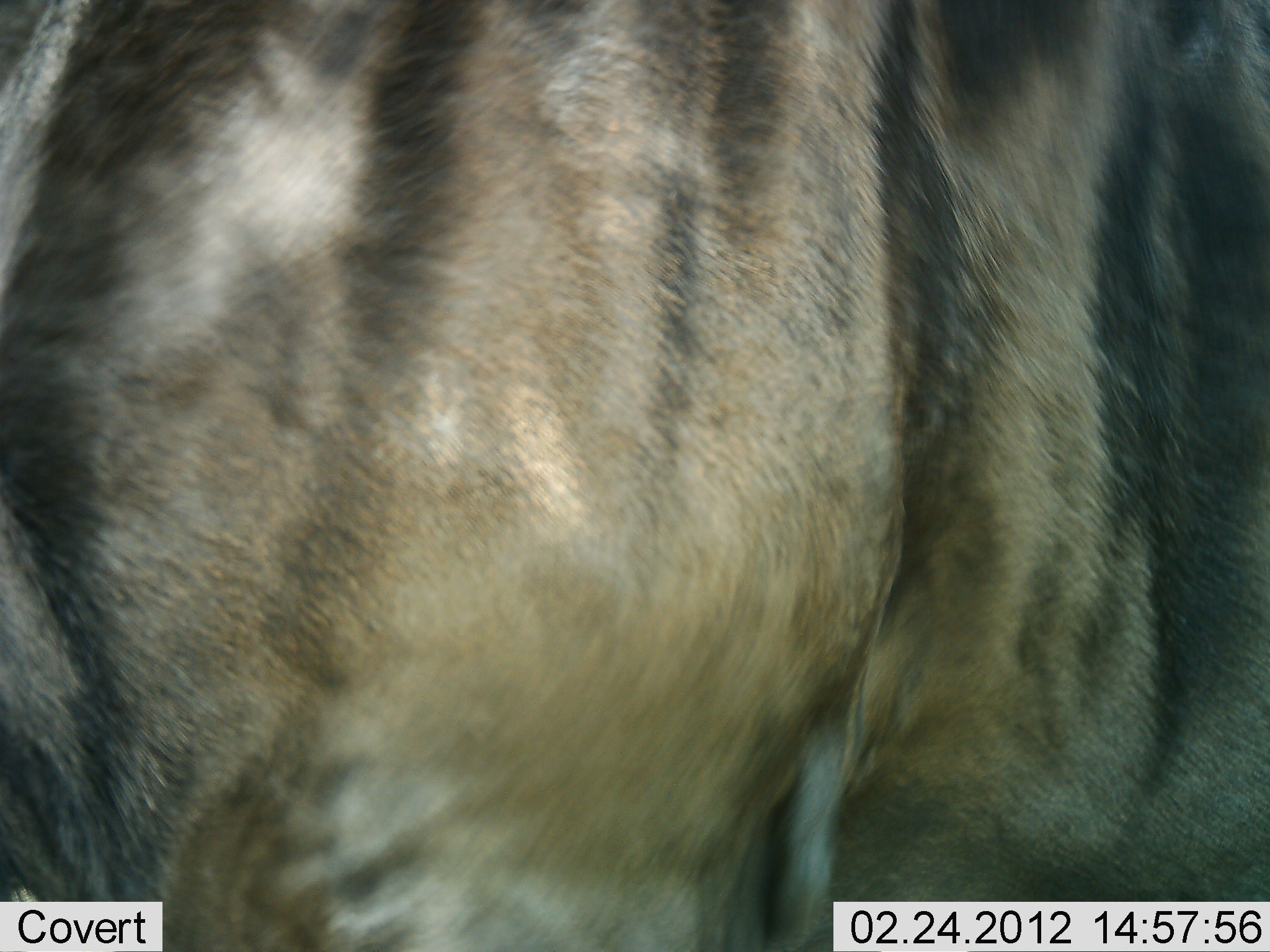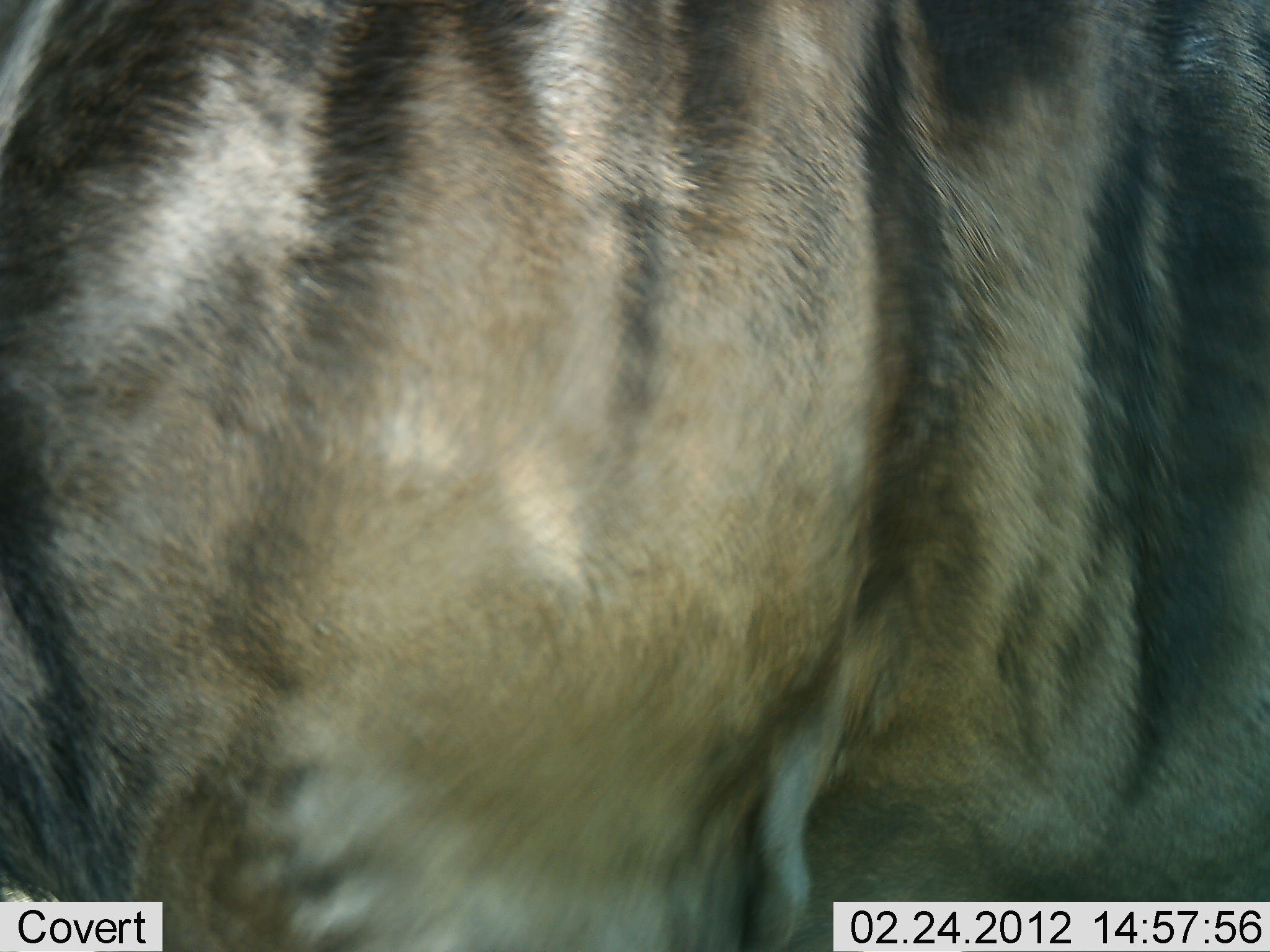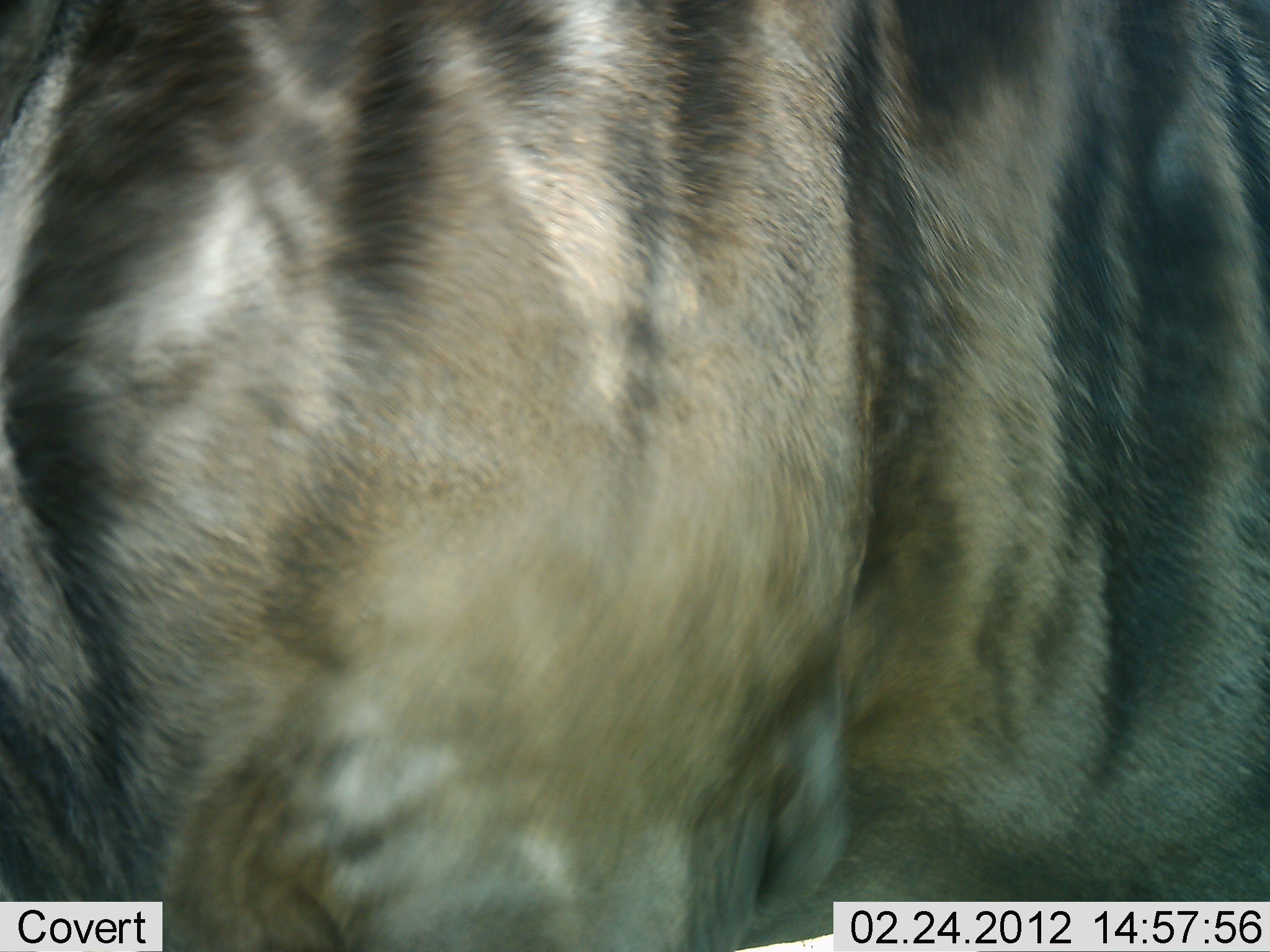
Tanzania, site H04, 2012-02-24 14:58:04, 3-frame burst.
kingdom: Animalia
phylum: Chordata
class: Mammalia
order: Artiodactyla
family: Bovidae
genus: Connochaetes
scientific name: Connochaetes taurinus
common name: blue wildebeest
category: wildebeest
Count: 1.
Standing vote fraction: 92%.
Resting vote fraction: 0%.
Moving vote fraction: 8%.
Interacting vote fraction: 0%.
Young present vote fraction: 0%.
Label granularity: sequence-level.